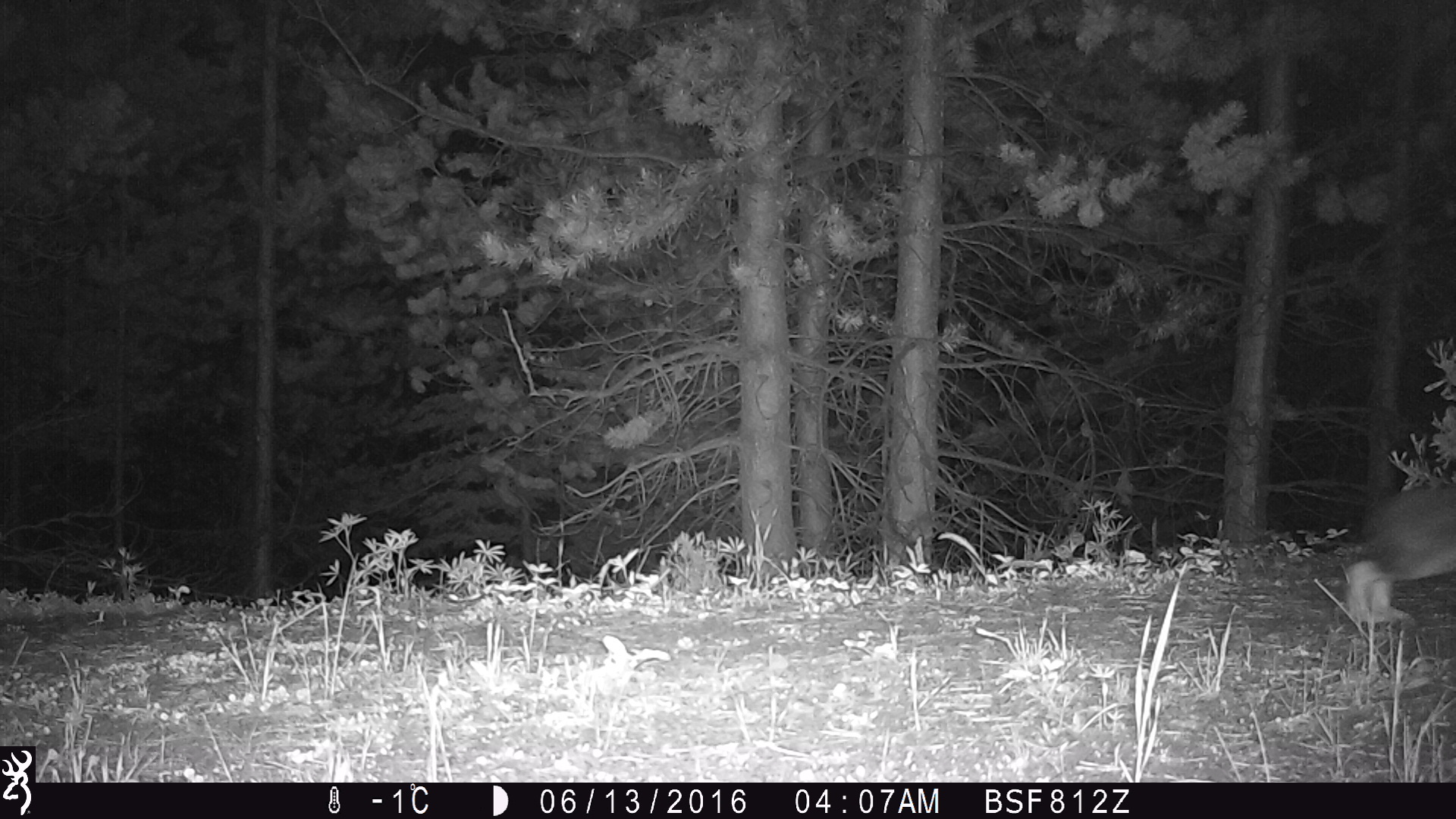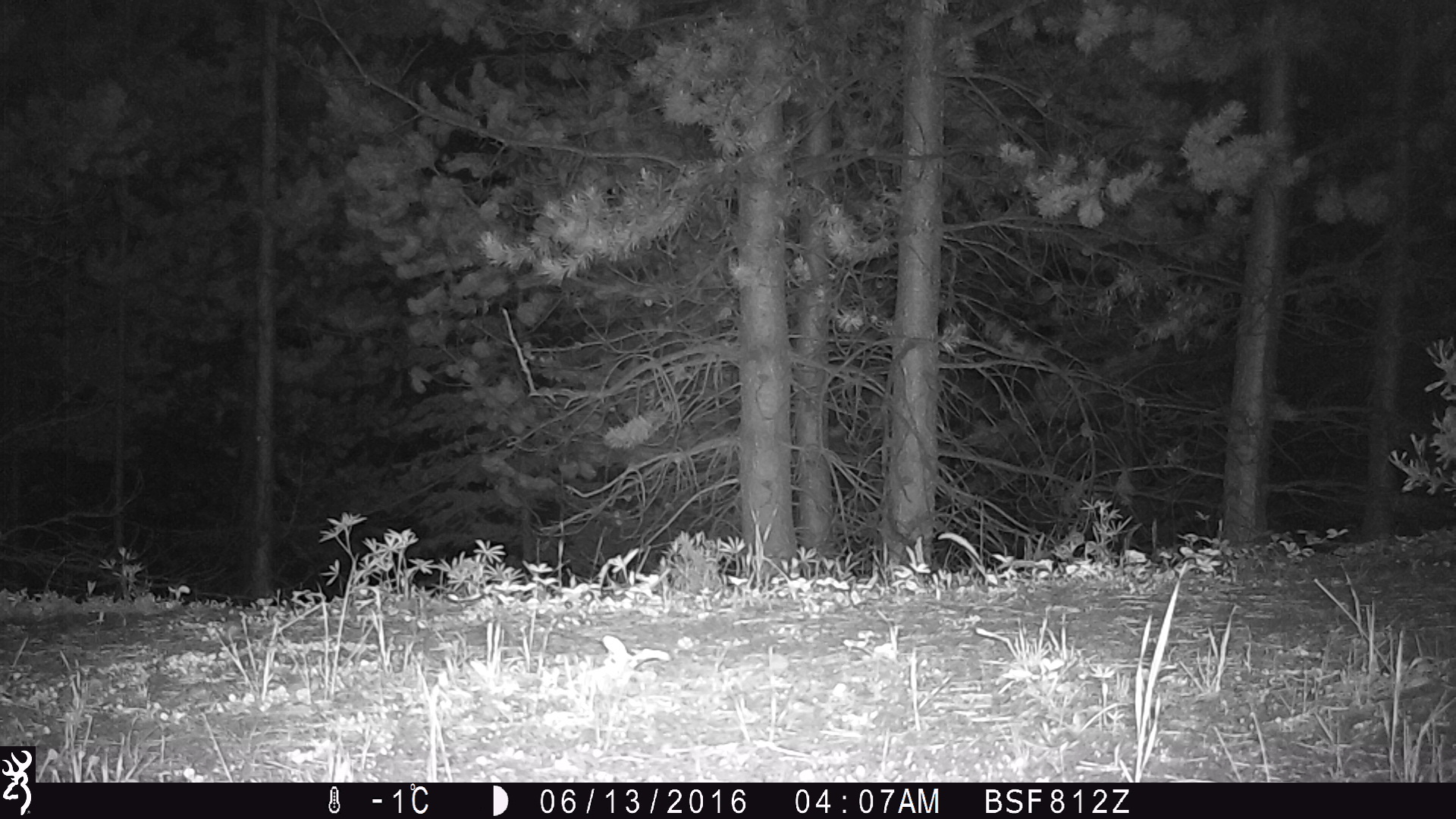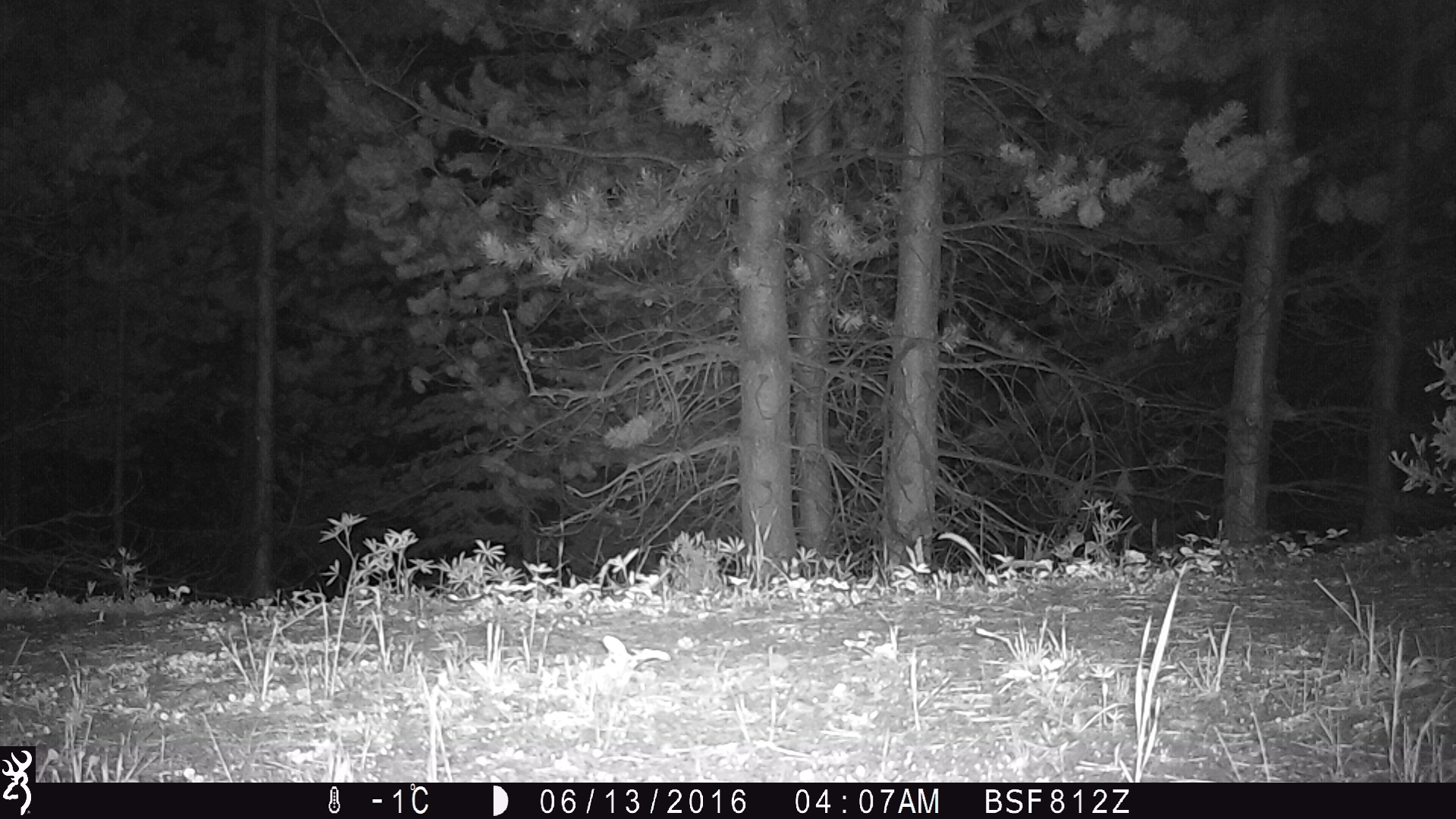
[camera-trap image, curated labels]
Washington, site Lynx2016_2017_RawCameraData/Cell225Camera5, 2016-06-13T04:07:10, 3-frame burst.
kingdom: Animalia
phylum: Chordata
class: Mammalia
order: Lagomorpha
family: Leporidae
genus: Lepus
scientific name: Lepus americanus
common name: snowshoe hare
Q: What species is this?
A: Lepus americanus (snowshoe hare).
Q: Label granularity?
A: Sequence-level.